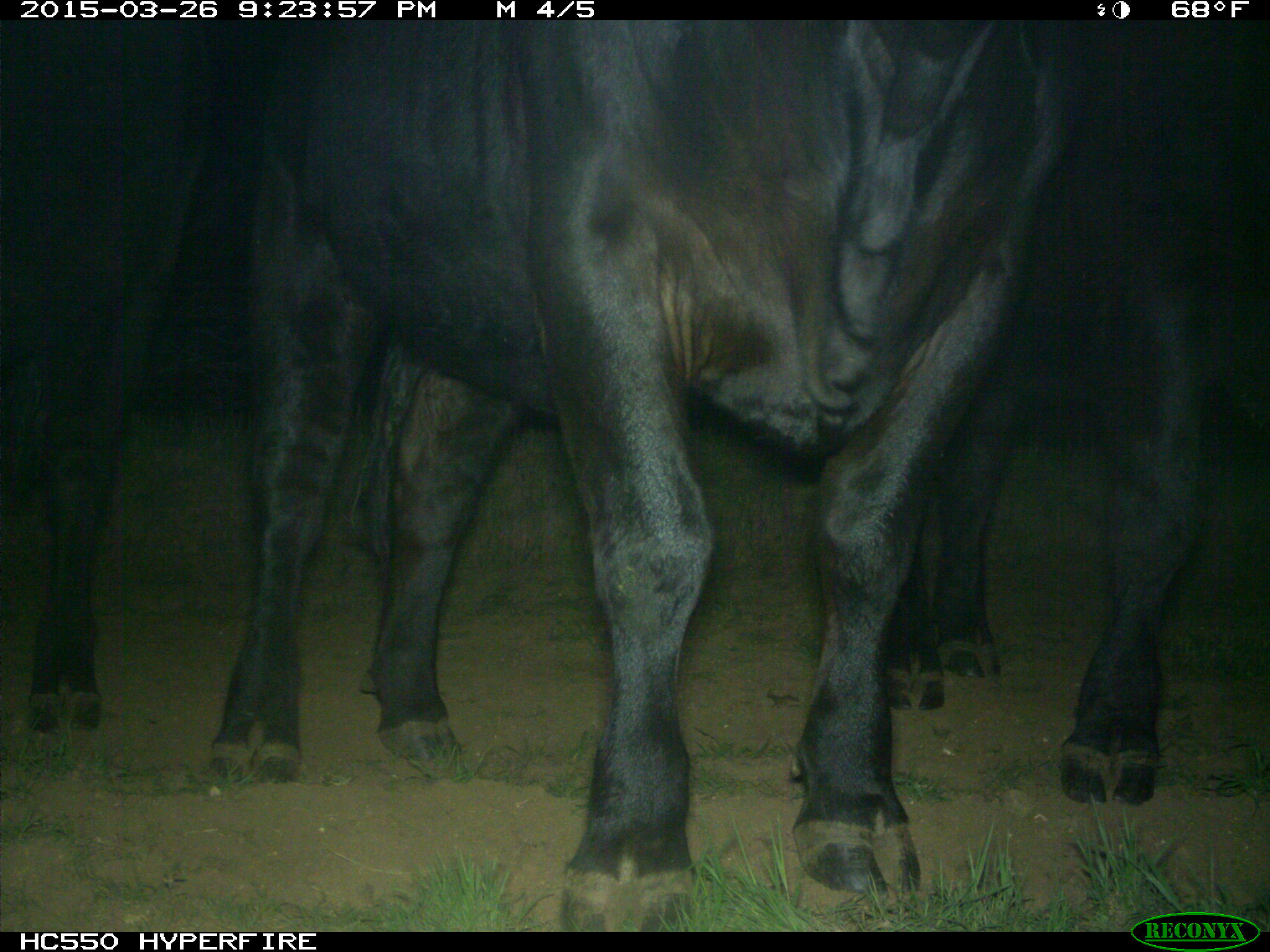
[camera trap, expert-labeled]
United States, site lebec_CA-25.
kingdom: Animalia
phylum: Chordata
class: Mammalia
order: Artiodactyla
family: Bovidae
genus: Bos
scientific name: Bos taurus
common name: domestic cow